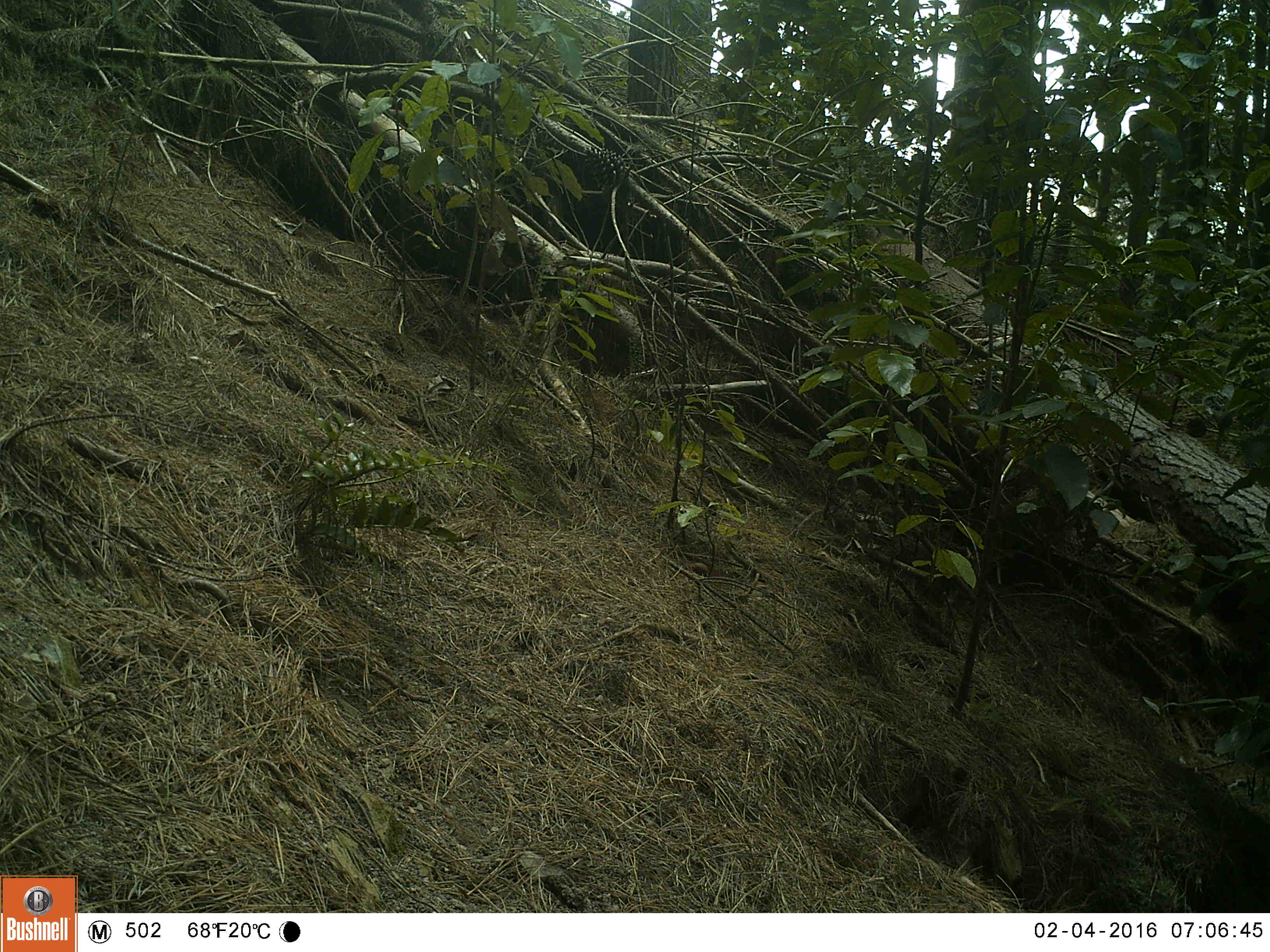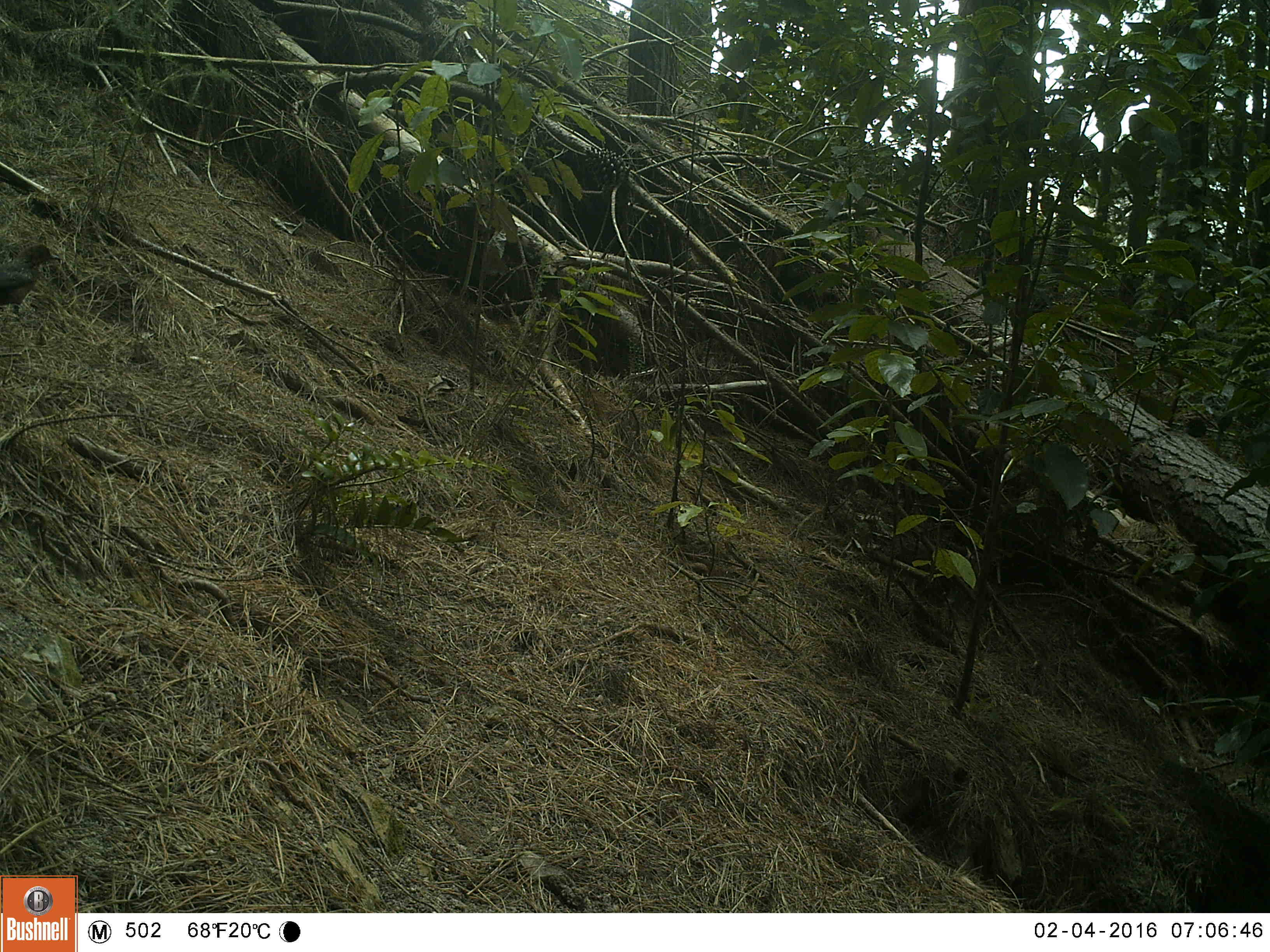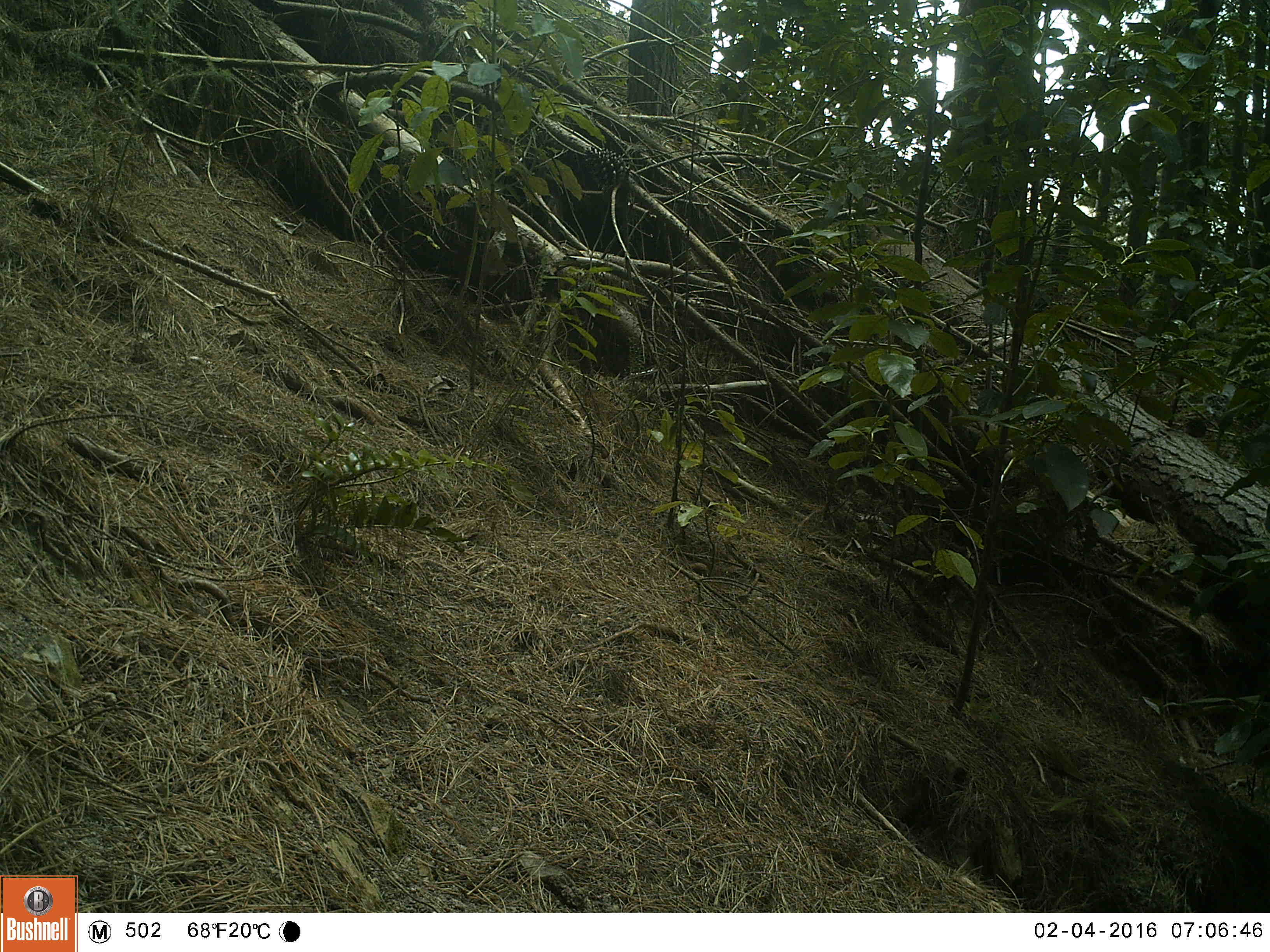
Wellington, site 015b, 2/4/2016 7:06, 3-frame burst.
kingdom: Animalia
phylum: Chordata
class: Aves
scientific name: Aves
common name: bird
Bird (Aves).